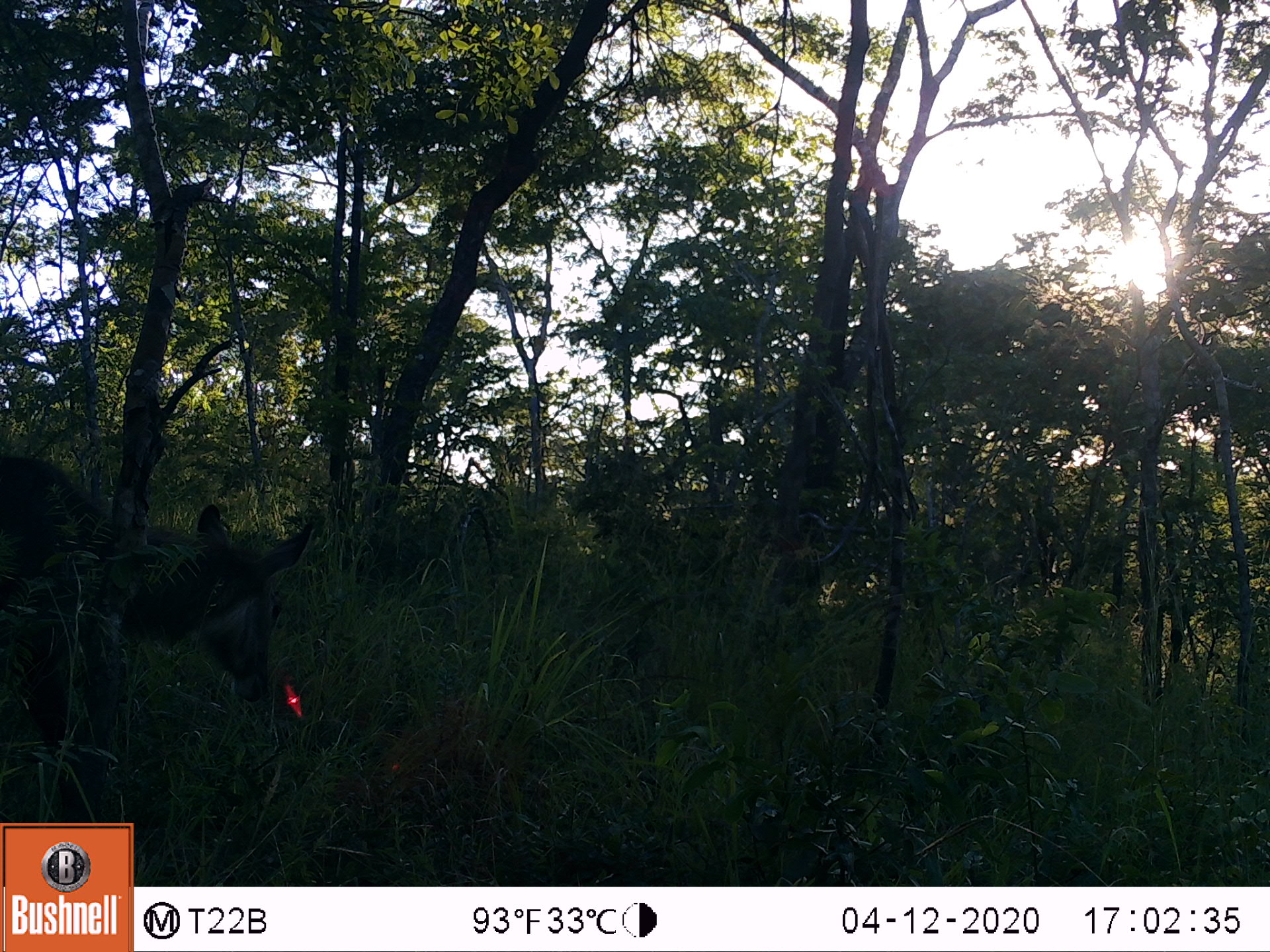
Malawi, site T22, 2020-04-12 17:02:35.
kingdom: Animalia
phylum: Chordata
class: Mammalia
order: Artiodactyla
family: Bovidae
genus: Kobus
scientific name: Kobus ellipsiprymnus ellipsiprymnus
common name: common waterbuck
Common waterbuck (Kobus ellipsiprymnus ellipsiprymnus), count 1.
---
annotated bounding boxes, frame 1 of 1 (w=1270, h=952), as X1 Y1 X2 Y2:
common waterbuck: 5 452 312 816